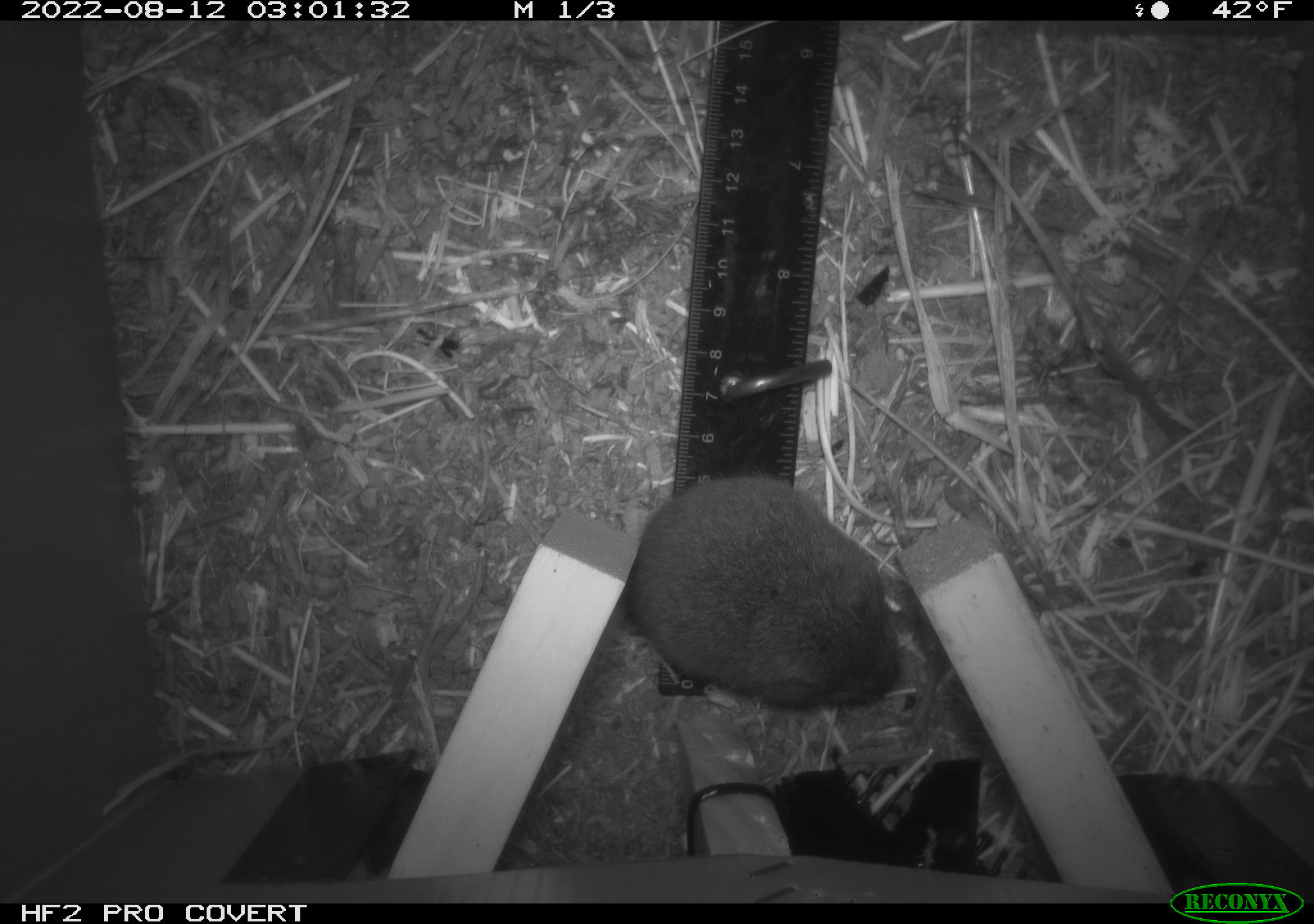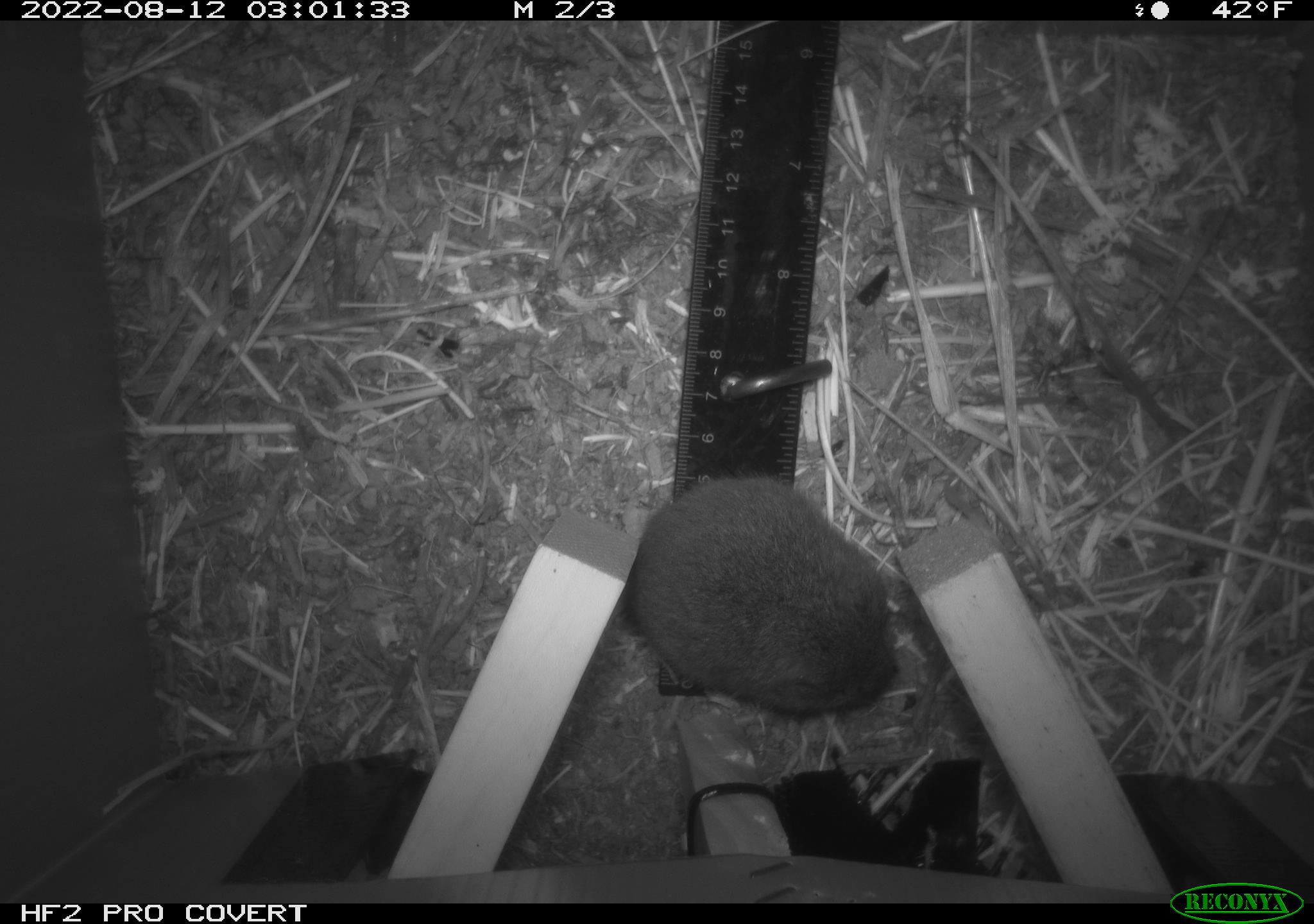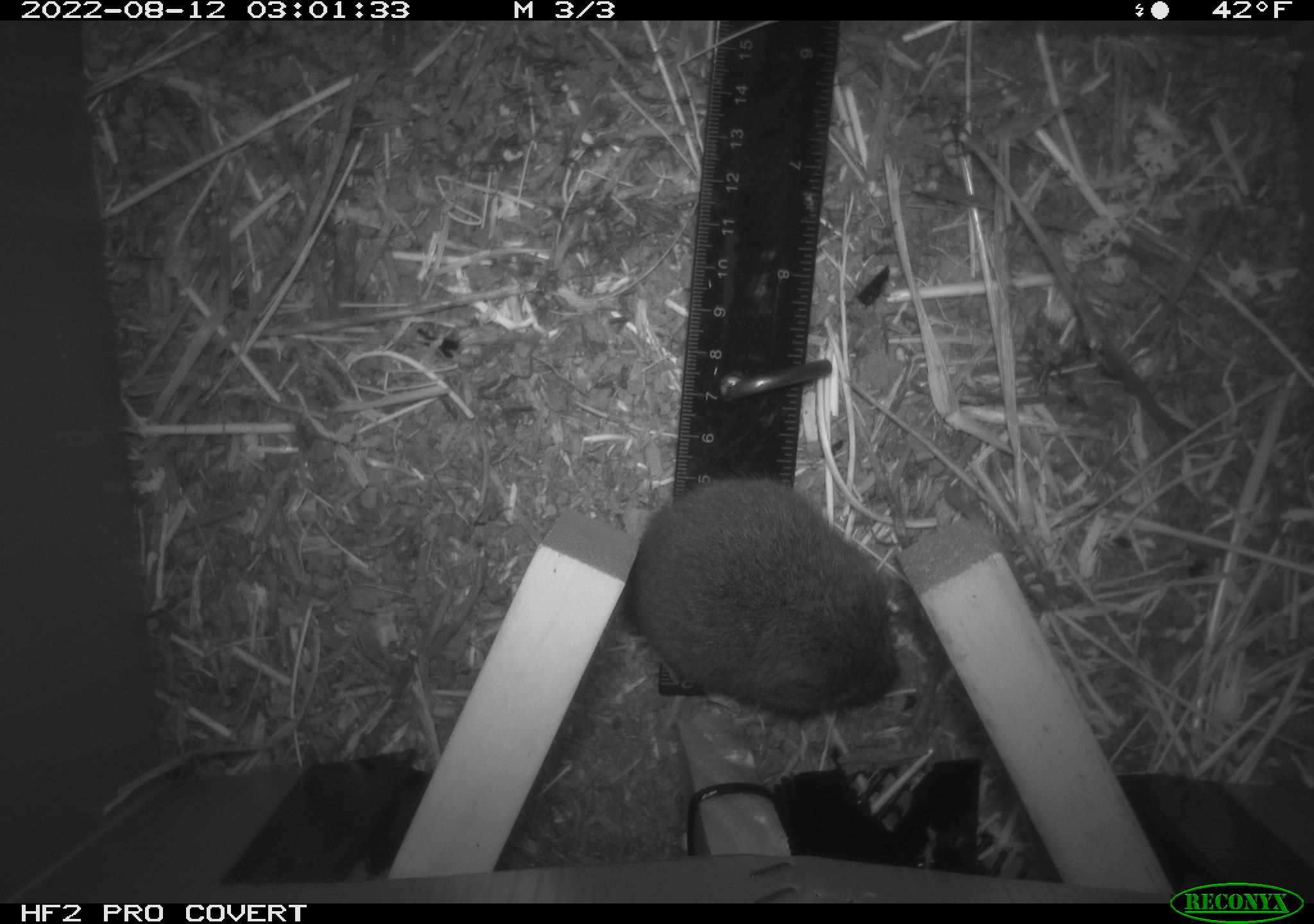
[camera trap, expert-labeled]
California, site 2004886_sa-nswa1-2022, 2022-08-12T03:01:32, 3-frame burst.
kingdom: Animalia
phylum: Chordata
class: Mammalia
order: Rodentia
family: Cricetidae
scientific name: Cricetidae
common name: hamsters, voles, lemmings, and allies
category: cricetidae family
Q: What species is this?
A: Cricetidae family (hamsters, voles, lemmings, and allies) (Cricetidae).